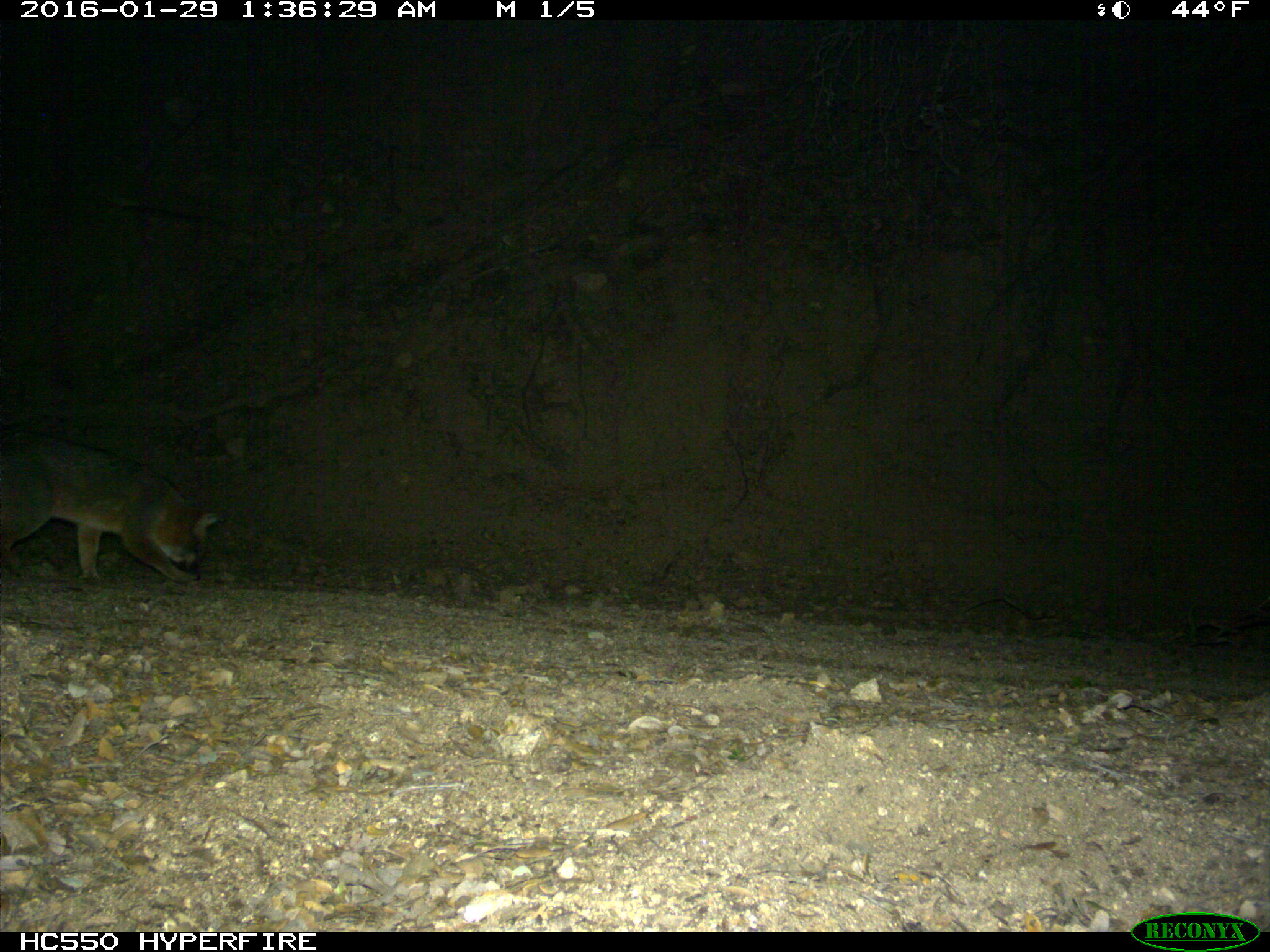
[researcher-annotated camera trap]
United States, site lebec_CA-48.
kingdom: Animalia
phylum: Chordata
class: Mammalia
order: Carnivora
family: Canidae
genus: Urocyon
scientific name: Urocyon cinereoargenteus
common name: gray fox